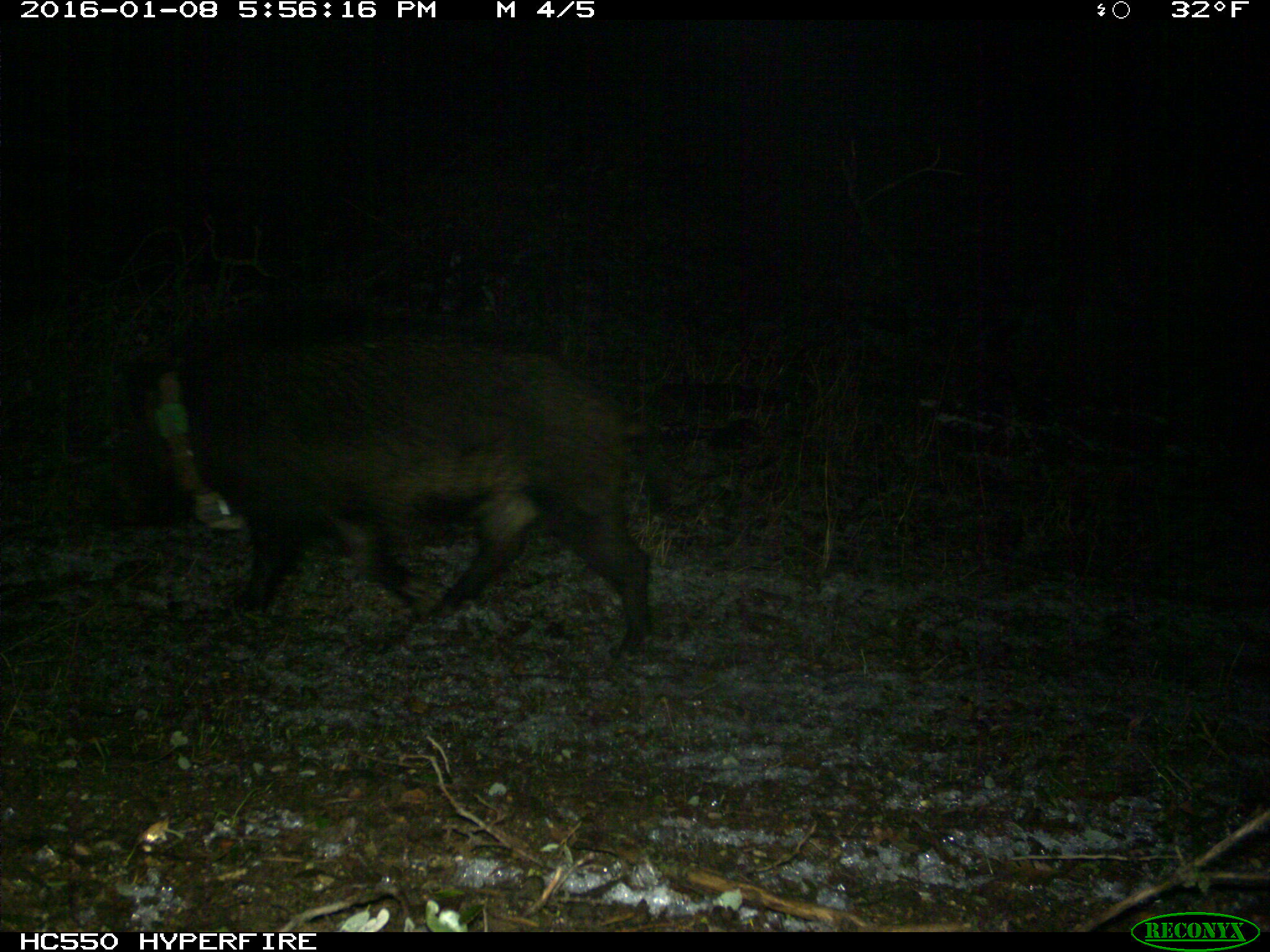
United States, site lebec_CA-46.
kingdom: Animalia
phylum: Chordata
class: Mammalia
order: Artiodactyla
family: Suidae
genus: Sus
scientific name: Sus scrofa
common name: wild boar